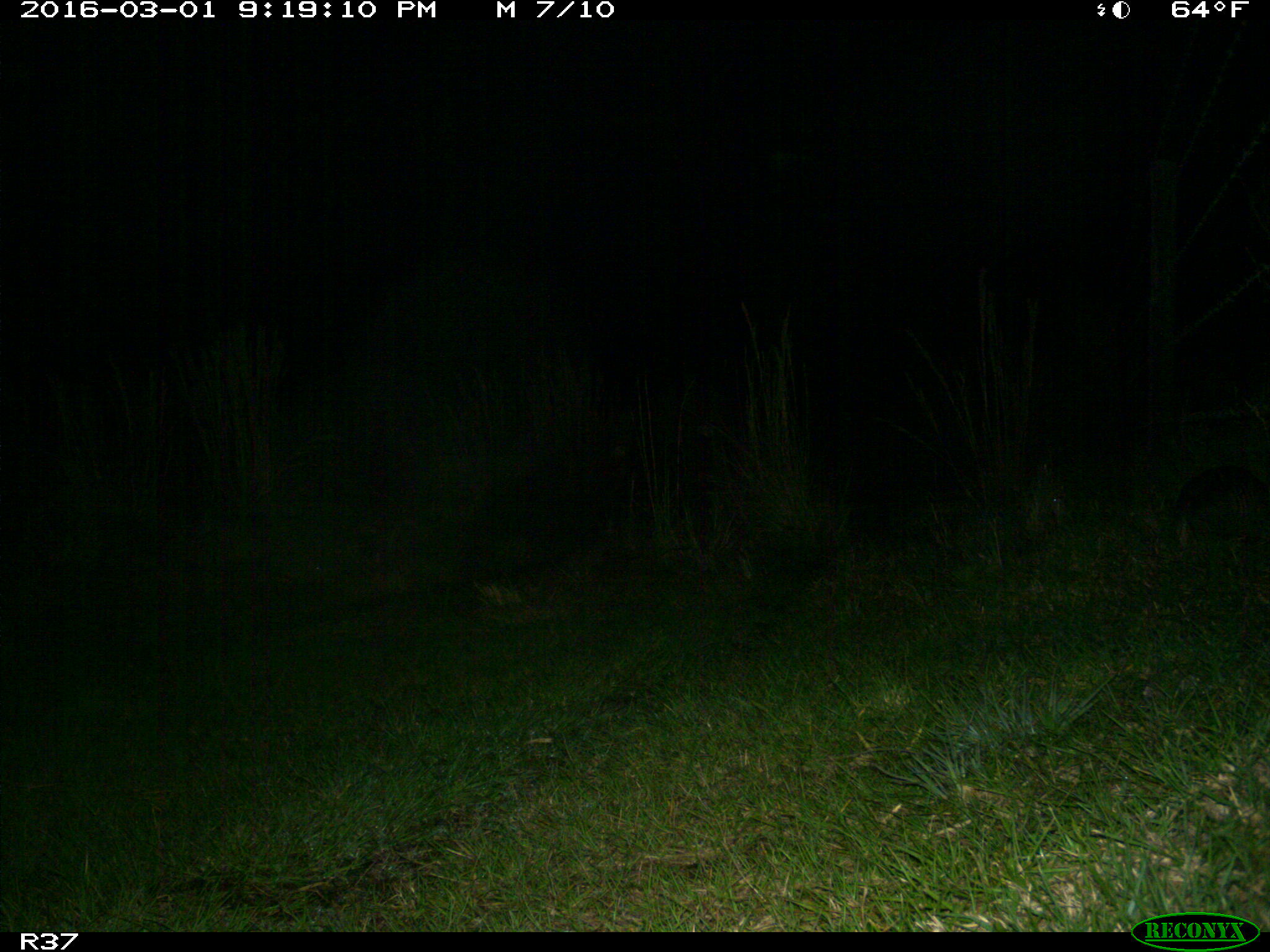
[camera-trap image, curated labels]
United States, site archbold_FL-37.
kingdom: Animalia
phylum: Chordata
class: Mammalia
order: Cingulata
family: Dasypodidae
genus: Dasypus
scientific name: Dasypus novemcinctus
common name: nine-banded armadillo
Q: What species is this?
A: Dasypus novemcinctus (nine-banded armadillo).